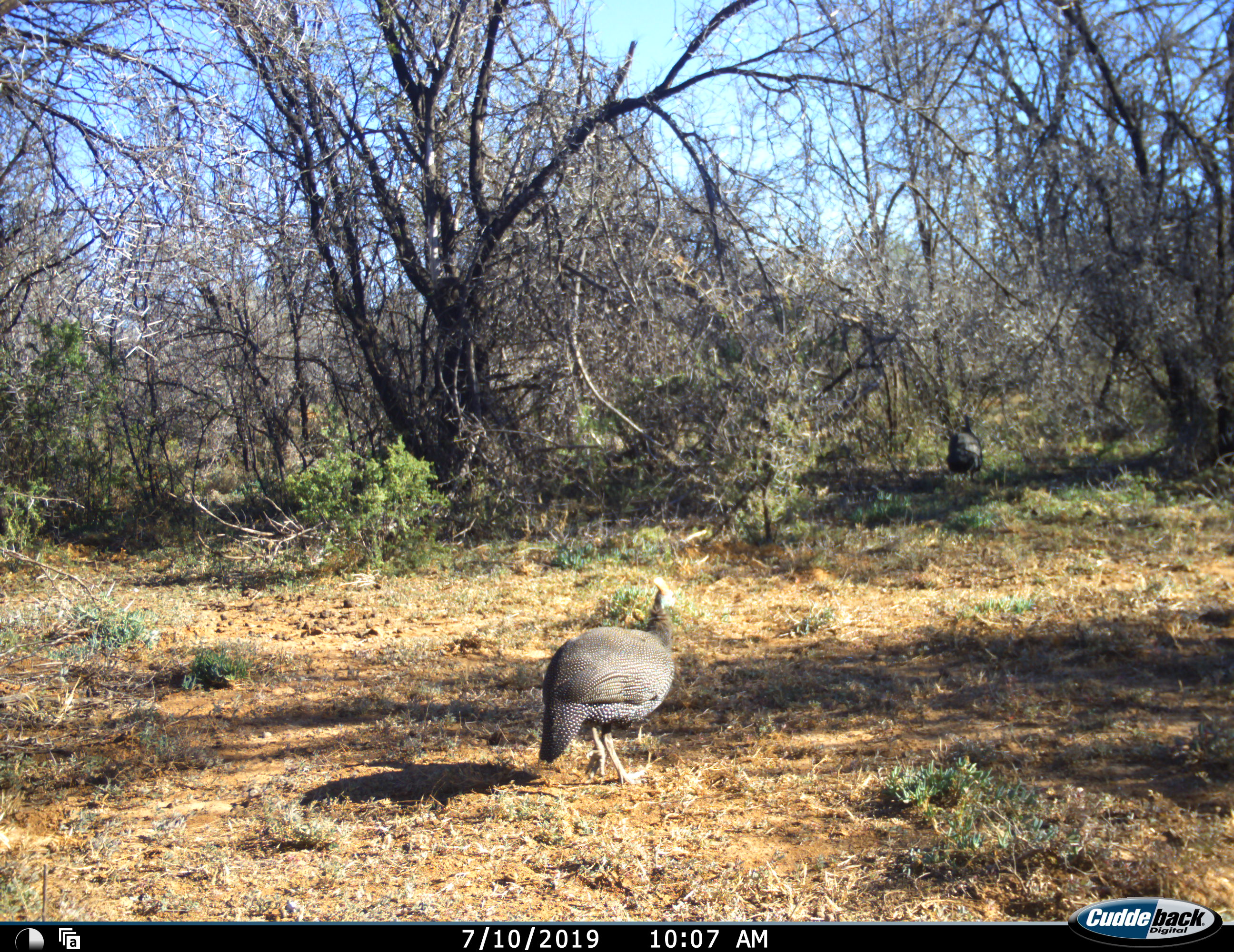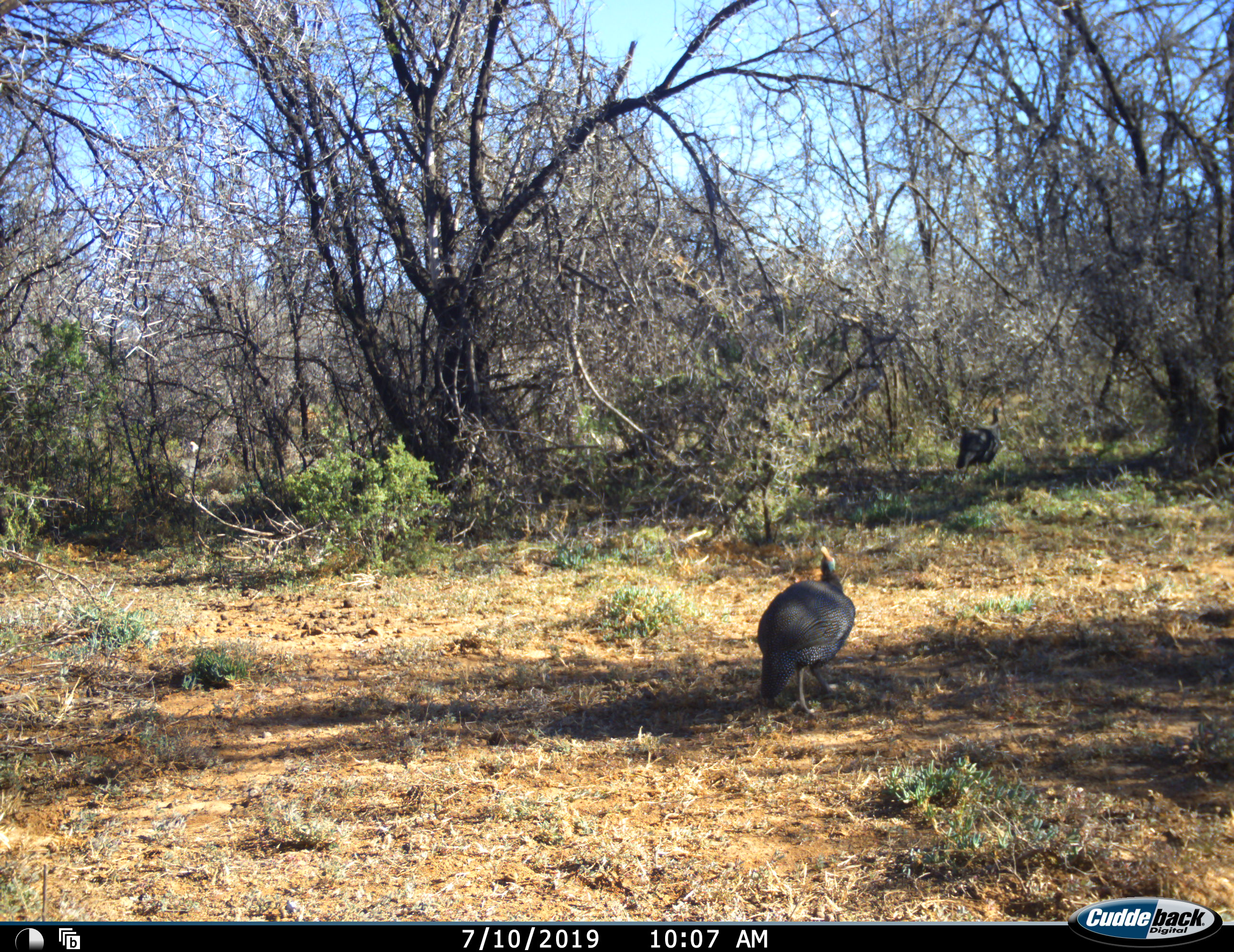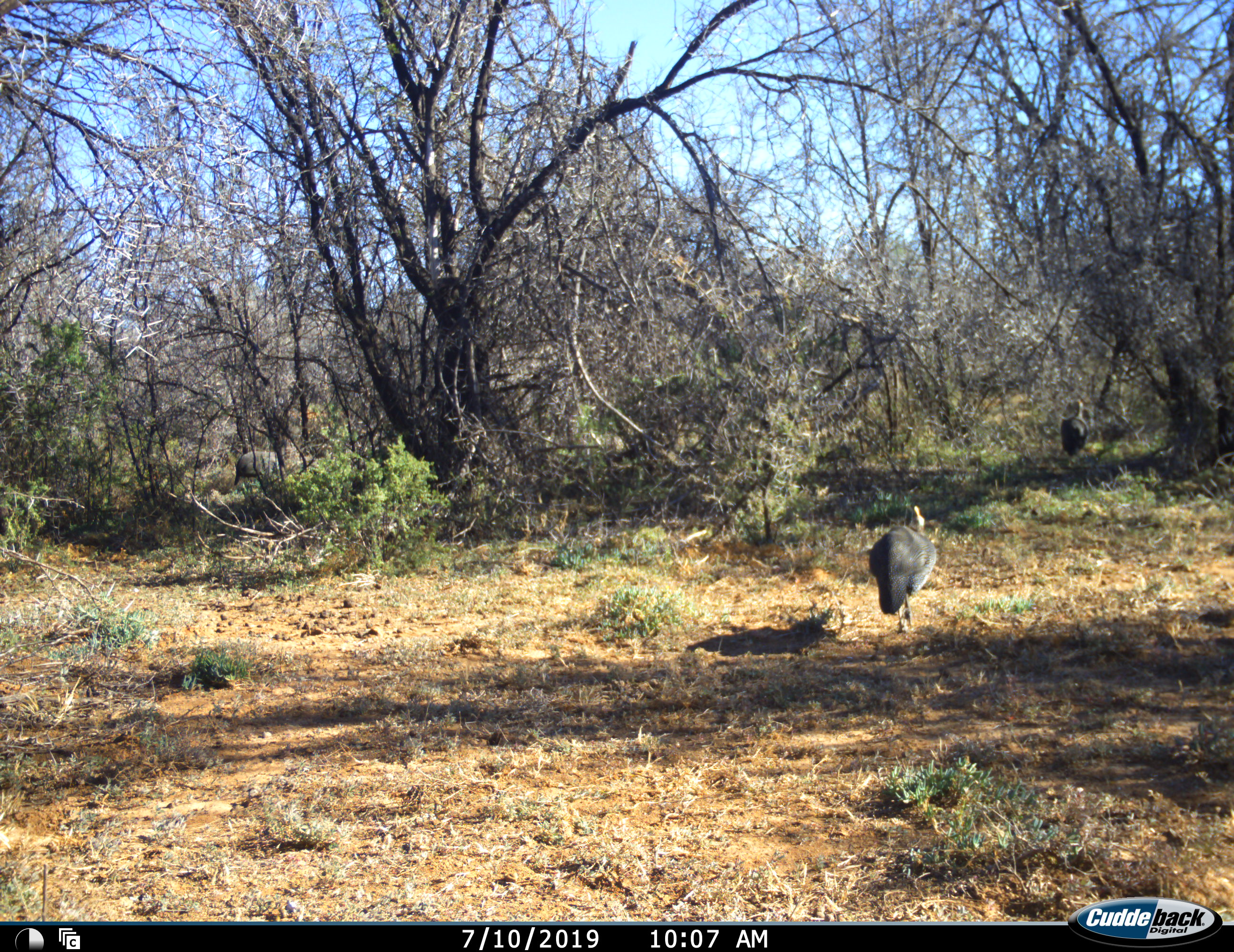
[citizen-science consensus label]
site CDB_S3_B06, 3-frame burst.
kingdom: Animalia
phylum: Chordata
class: Aves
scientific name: Aves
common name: bird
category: birdother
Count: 3.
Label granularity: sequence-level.